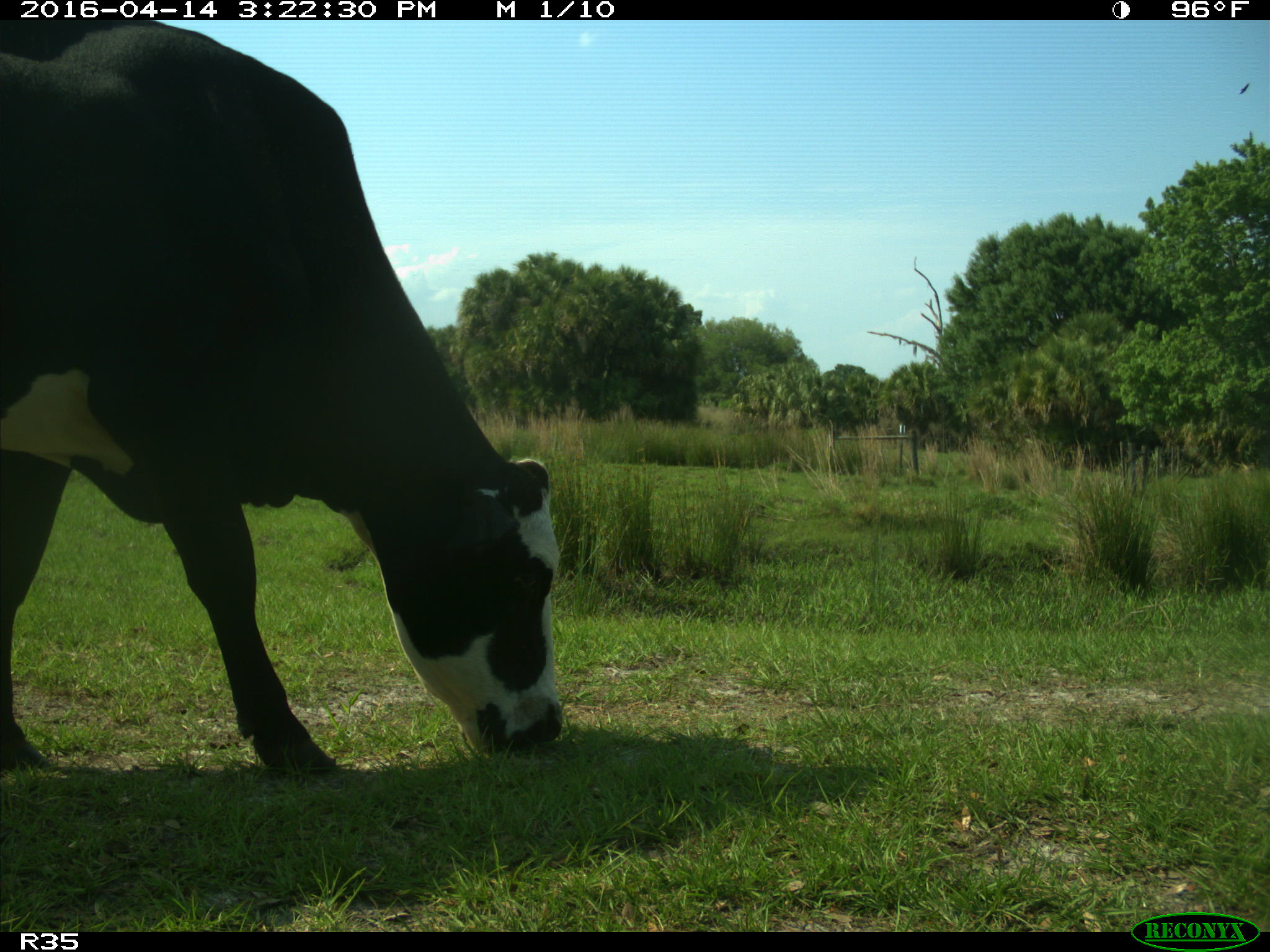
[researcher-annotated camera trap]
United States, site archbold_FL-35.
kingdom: Animalia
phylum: Chordata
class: Mammalia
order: Artiodactyla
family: Bovidae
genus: Bos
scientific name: Bos taurus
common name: domestic cow